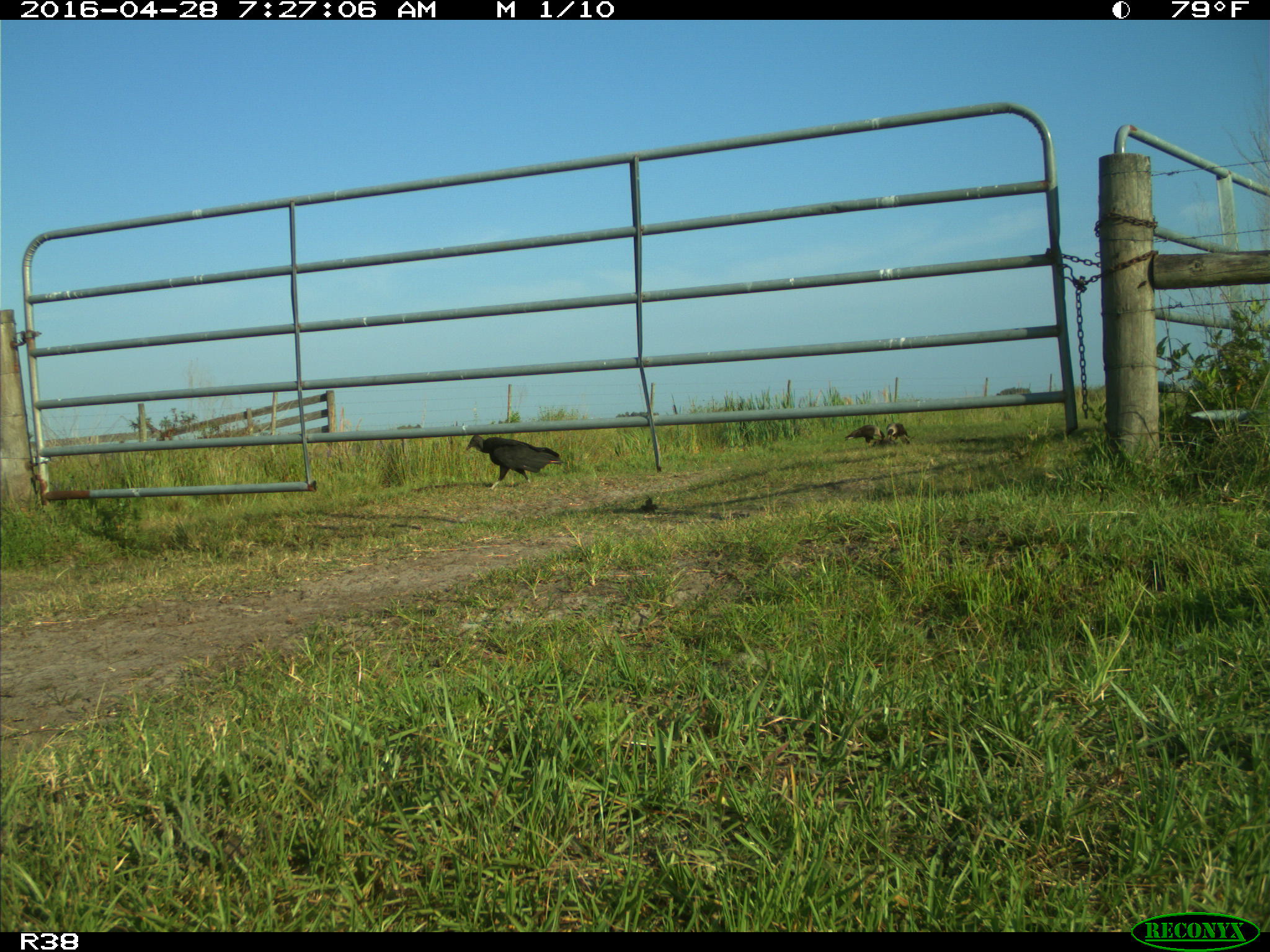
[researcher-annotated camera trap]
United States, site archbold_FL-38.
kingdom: Animalia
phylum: Chordata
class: Aves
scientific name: Aves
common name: birds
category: unidentified bird